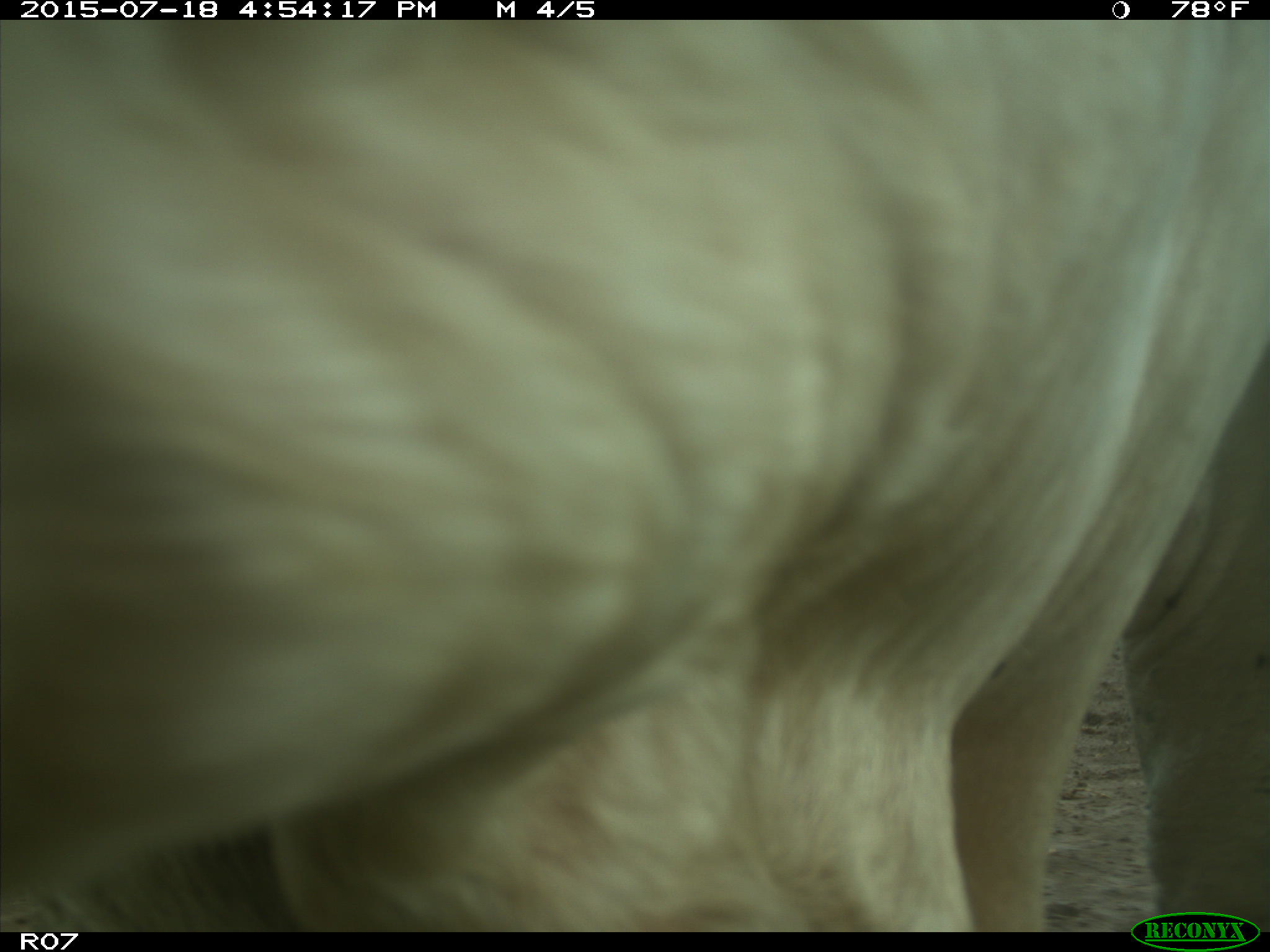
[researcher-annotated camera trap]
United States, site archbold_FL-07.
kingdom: Animalia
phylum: Chordata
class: Mammalia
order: Artiodactyla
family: Bovidae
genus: Bos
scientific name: Bos taurus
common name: domestic cow